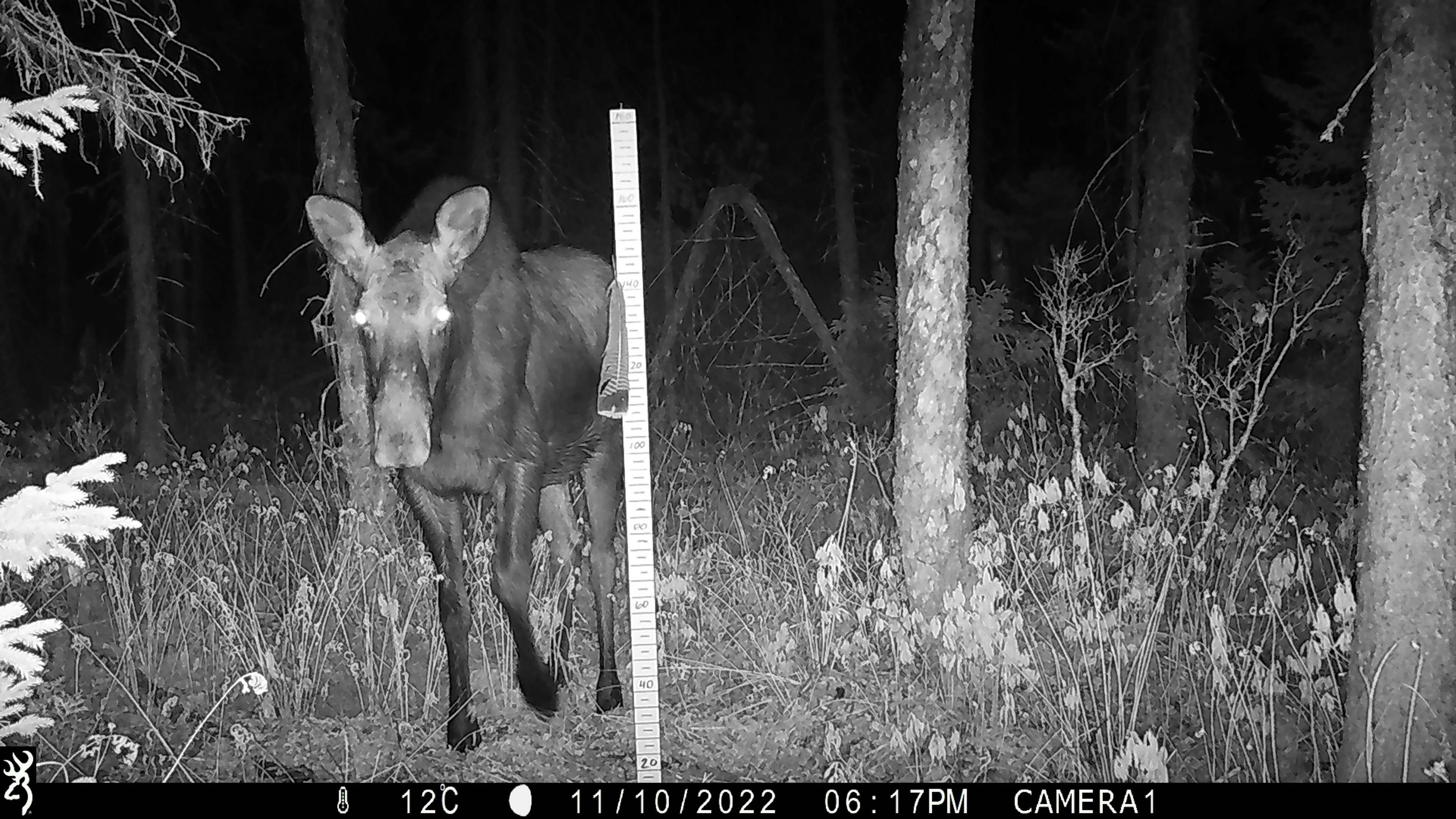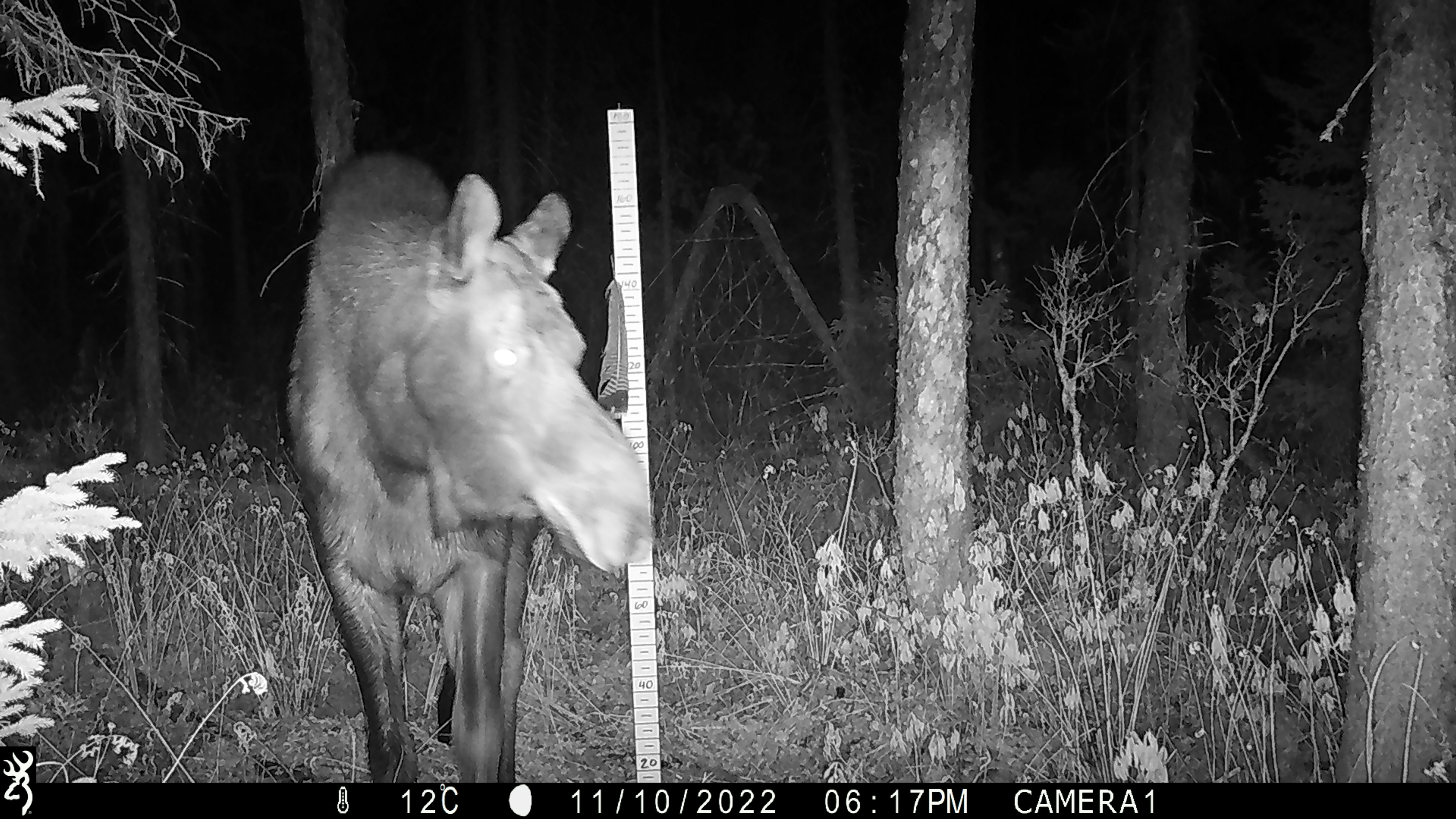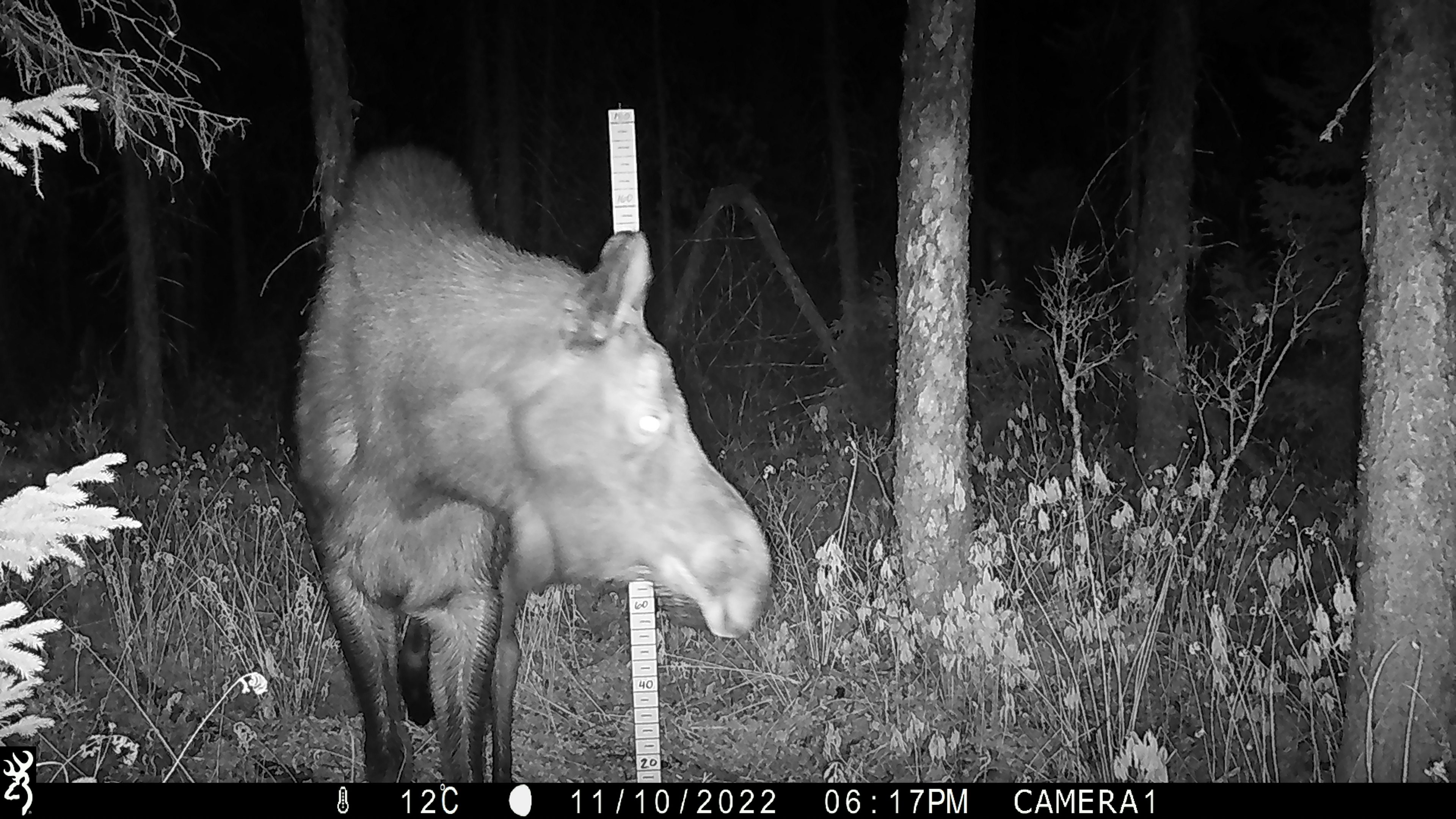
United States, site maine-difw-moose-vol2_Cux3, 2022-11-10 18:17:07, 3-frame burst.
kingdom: Animalia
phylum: Chordata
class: Mammalia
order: Artiodactyla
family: Cervidae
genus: Alces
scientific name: Alces alces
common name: moose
Moose (Alces alces).